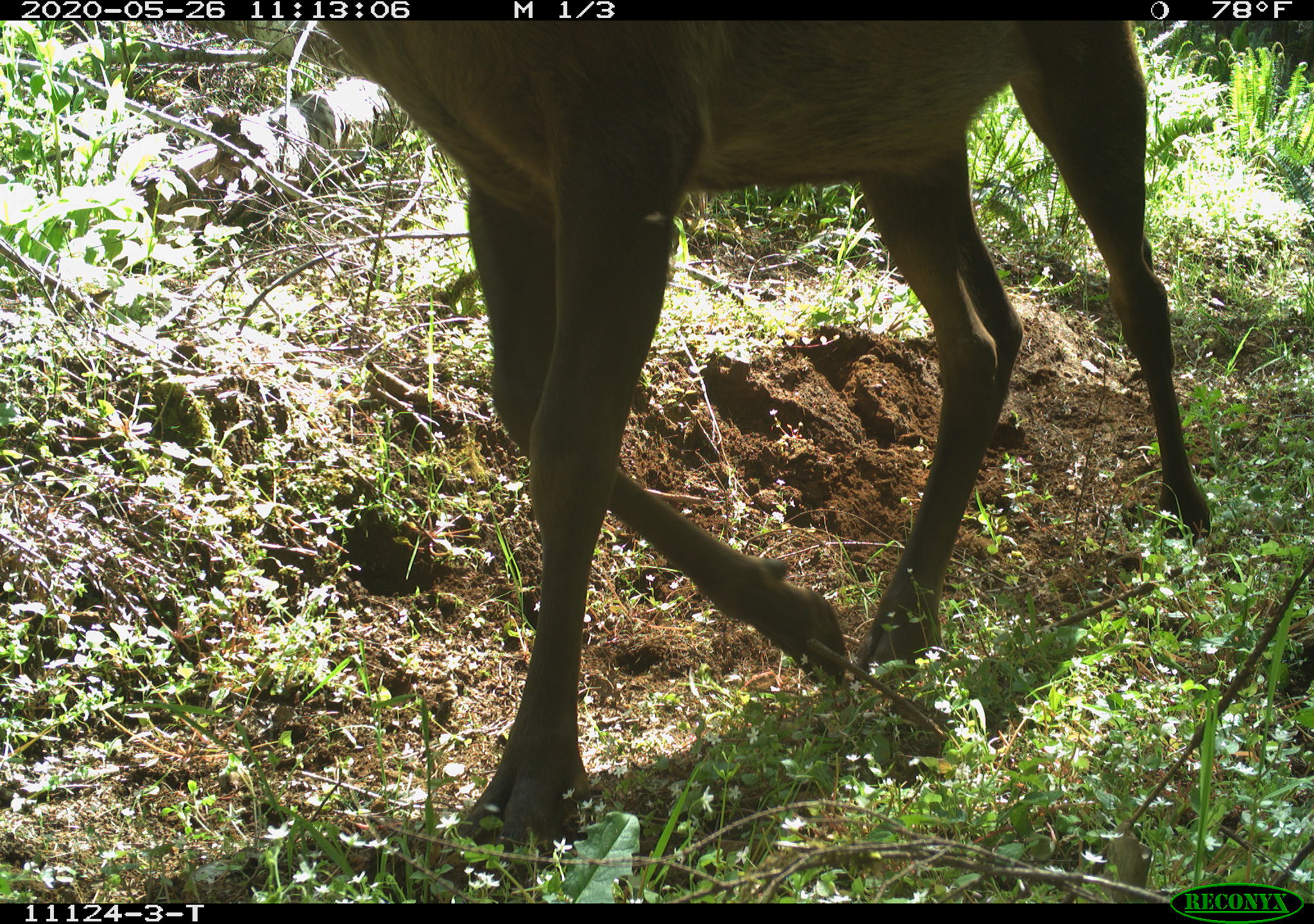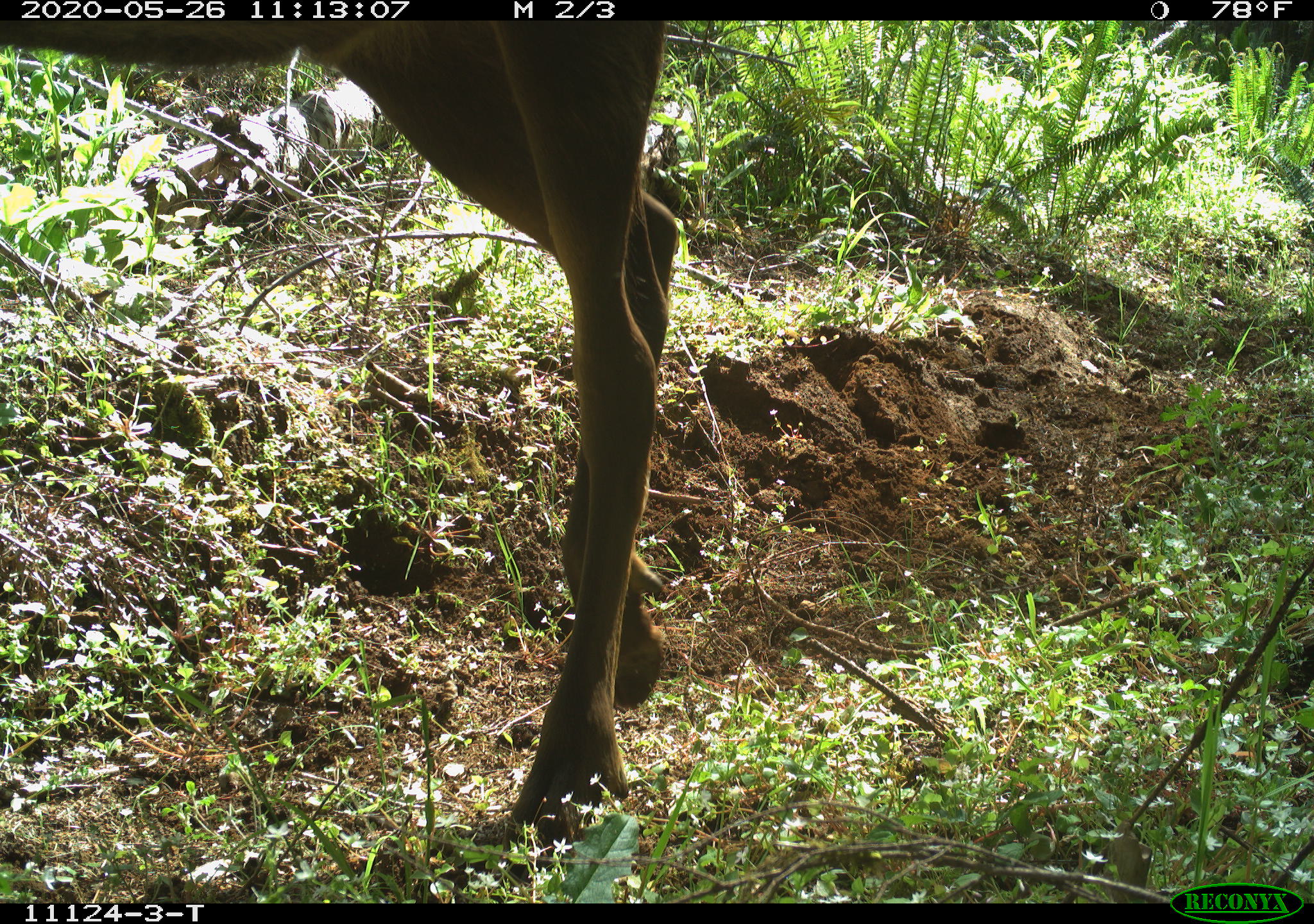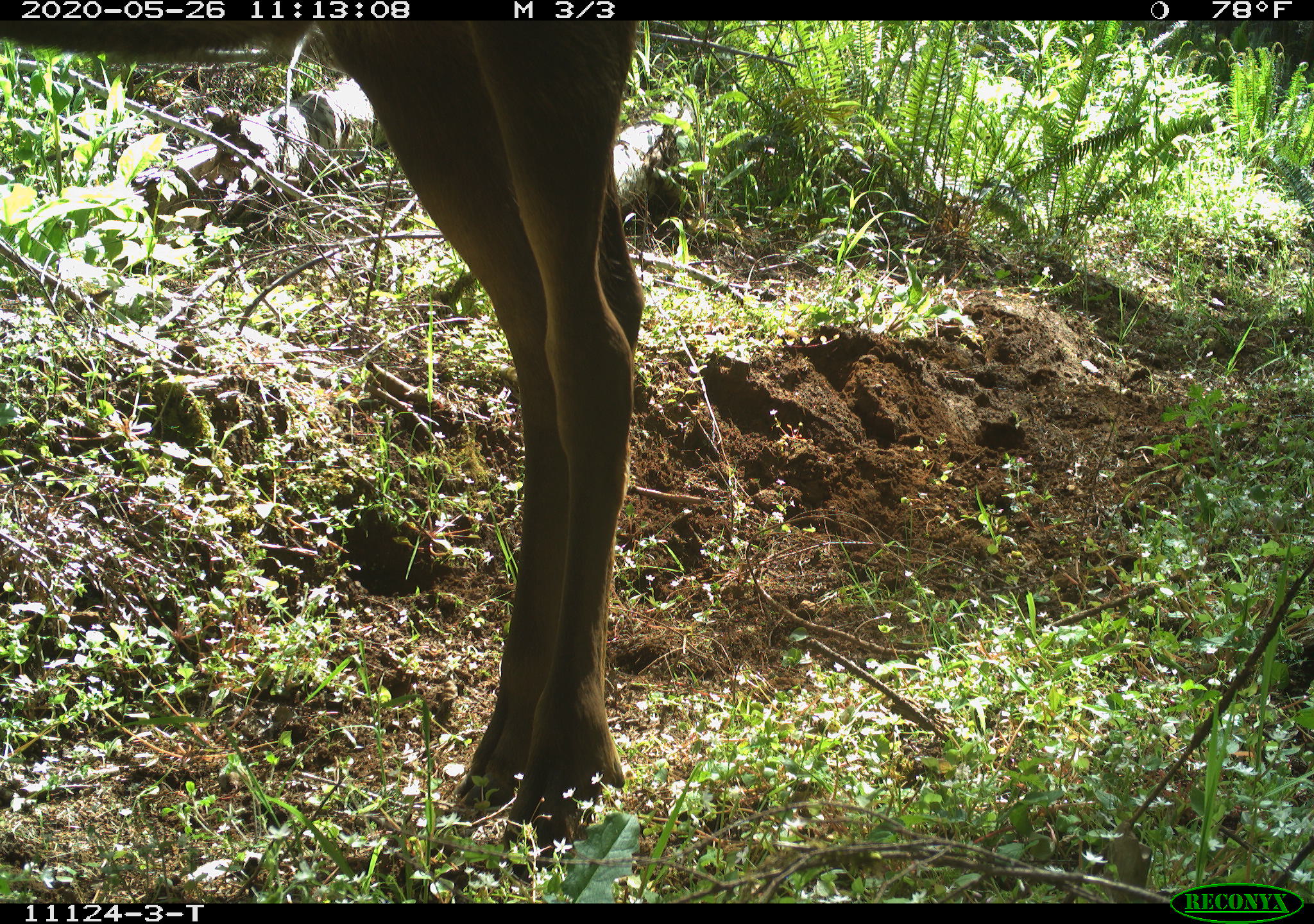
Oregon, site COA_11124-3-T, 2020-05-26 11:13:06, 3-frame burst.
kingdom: Animalia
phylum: Chordata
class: Mammalia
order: Artiodactyla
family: Cervidae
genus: Cervus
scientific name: Cervus canadensis roosevelti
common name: roosevelt elk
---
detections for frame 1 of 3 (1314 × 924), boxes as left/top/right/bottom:
roosevelt elk: 319/28/1223/854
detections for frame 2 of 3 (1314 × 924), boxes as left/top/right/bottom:
roosevelt elk: 3/28/696/854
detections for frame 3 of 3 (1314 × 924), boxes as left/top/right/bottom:
roosevelt elk: 1/24/638/841